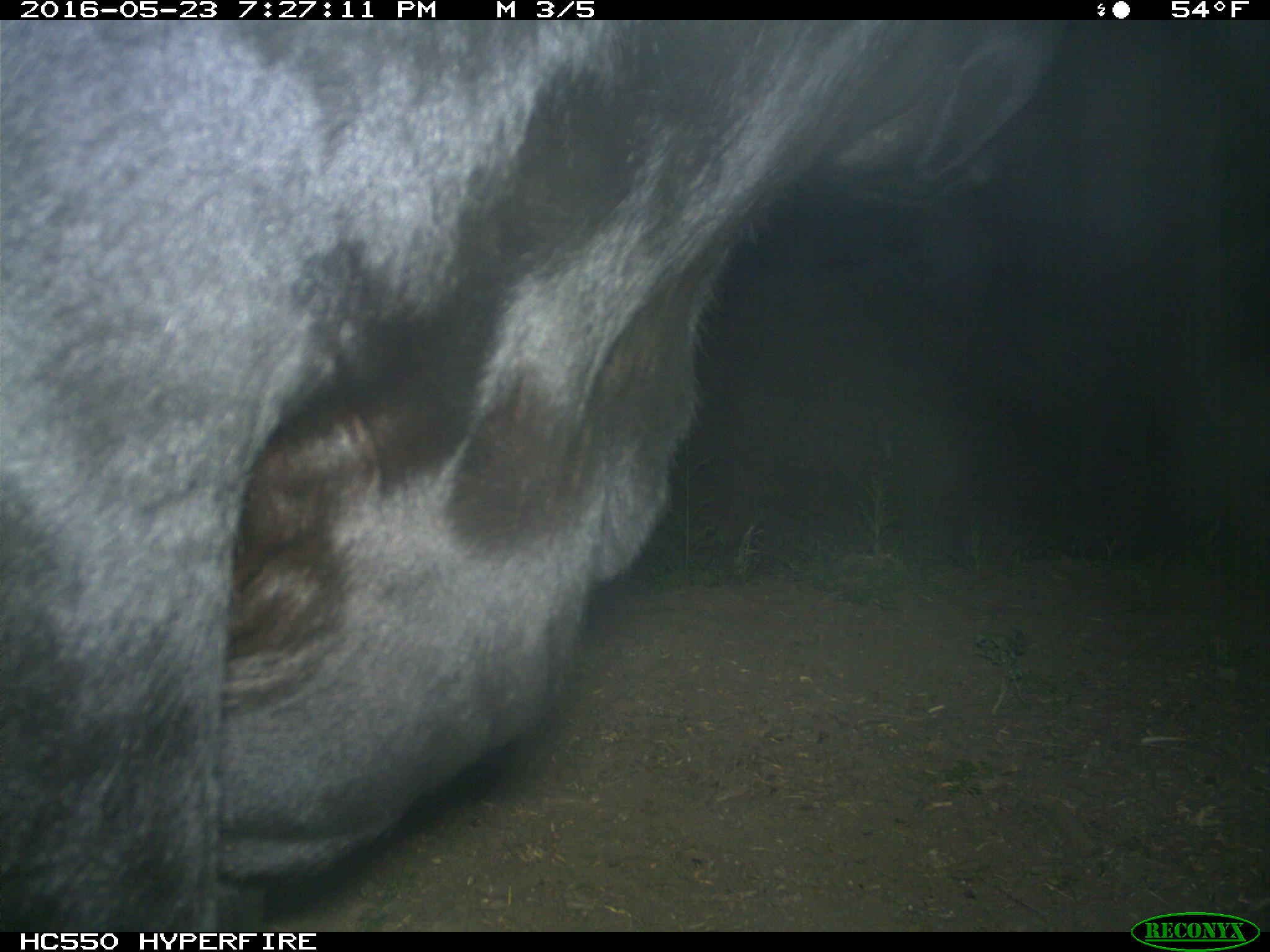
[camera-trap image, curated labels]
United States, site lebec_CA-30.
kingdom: Animalia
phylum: Chordata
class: Mammalia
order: Artiodactyla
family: Bovidae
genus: Bos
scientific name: Bos taurus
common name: domestic cow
Bos taurus (domestic cow).